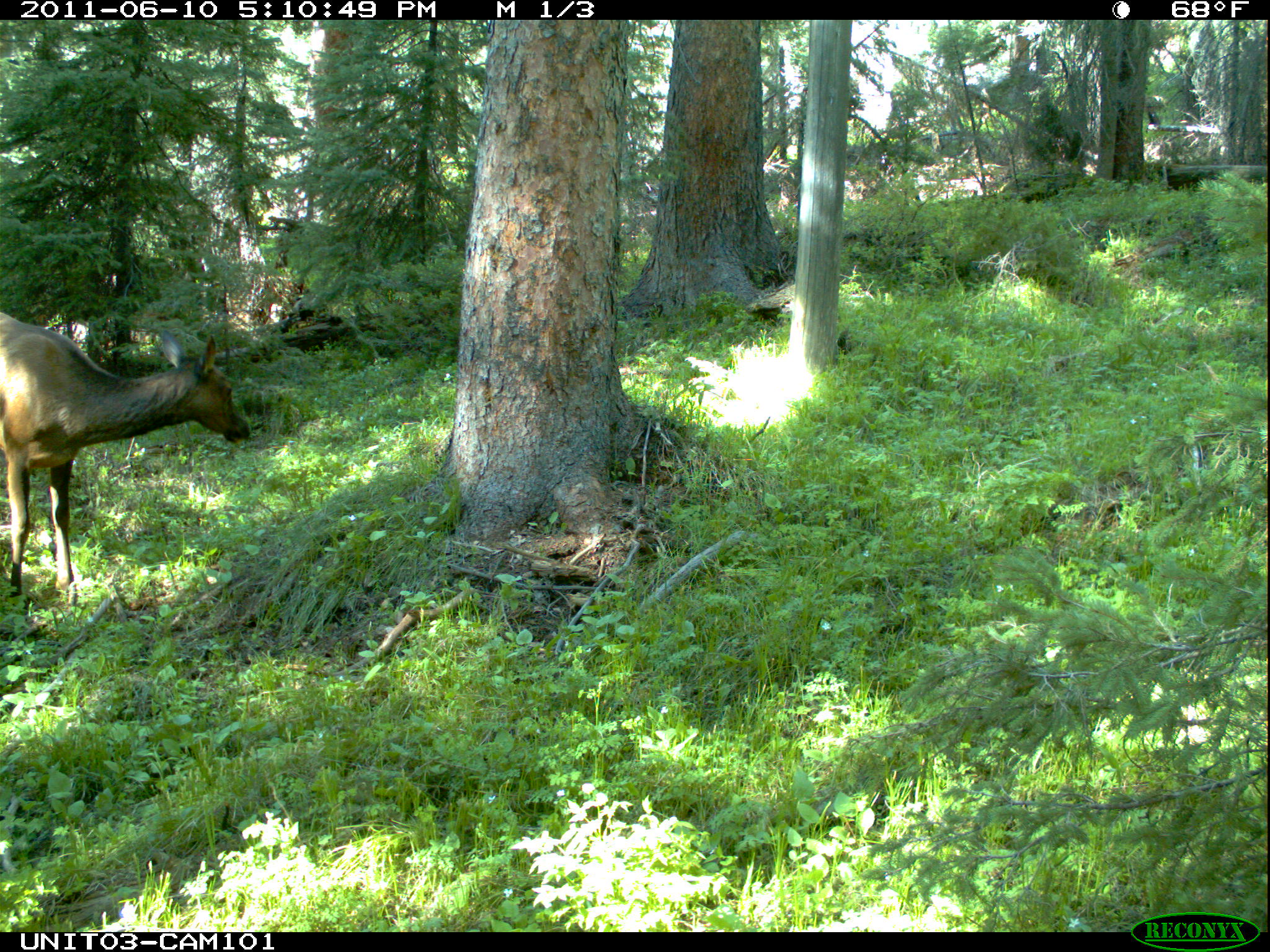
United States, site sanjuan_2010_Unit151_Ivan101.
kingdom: Animalia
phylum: Chordata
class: Mammalia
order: Artiodactyla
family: Cervidae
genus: Cervus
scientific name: Cervus elaphus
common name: red deer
Cervus elaphus (red deer).